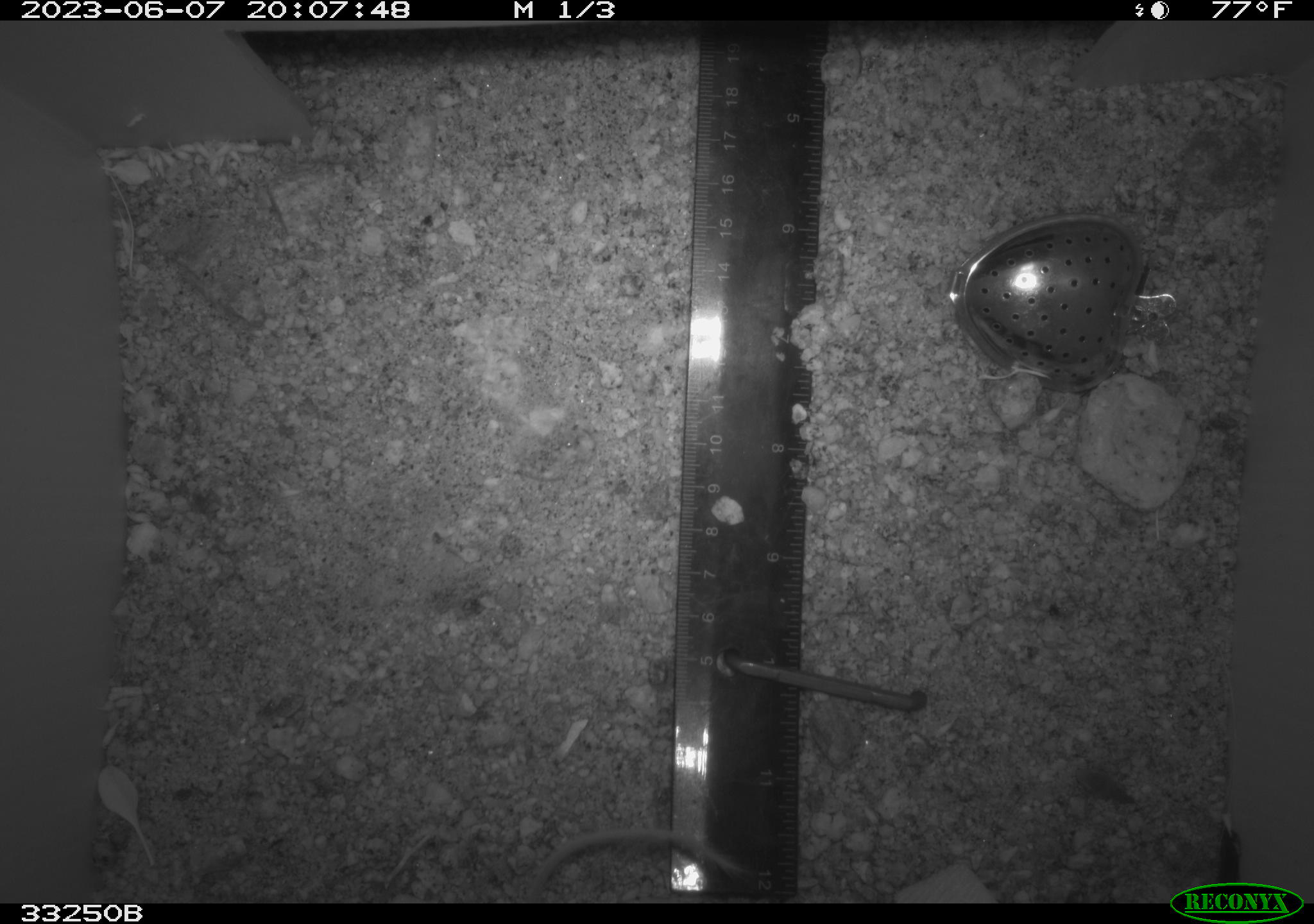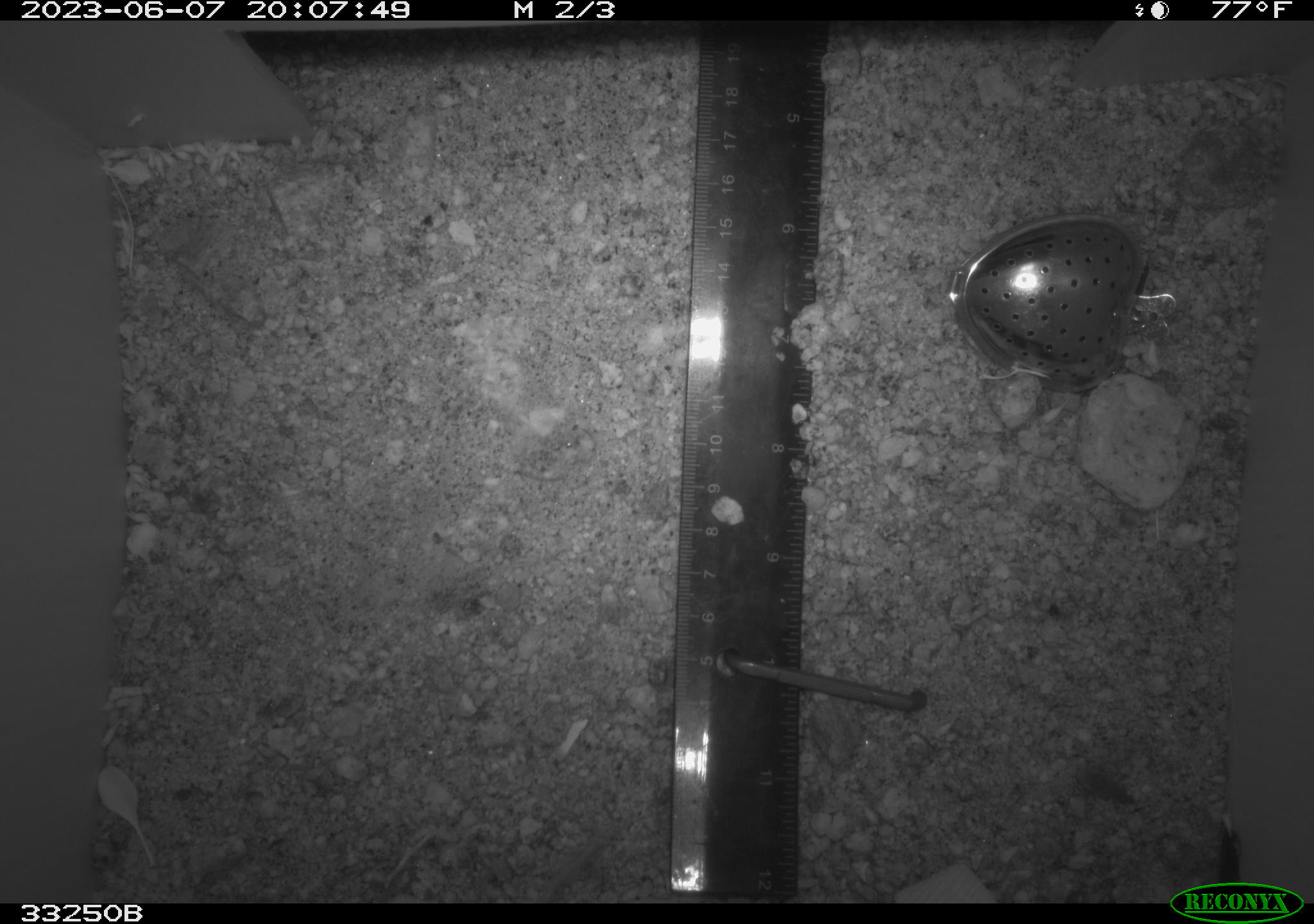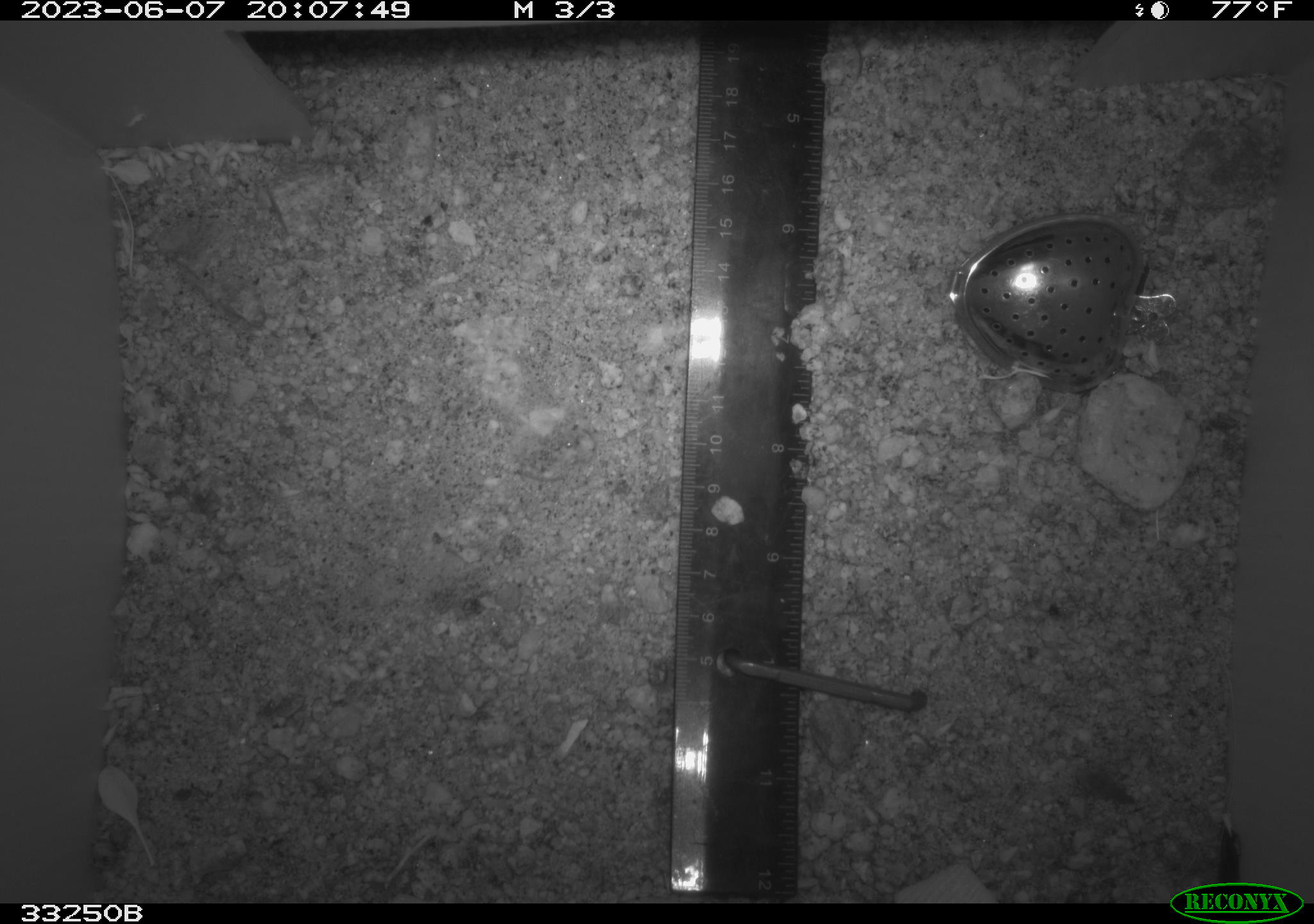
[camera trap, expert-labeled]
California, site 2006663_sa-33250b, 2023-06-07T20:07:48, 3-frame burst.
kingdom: Animalia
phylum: Chordata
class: Mammalia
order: Rodentia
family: Heteromyidae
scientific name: Heteromyidae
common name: kangaroo rats and pocket mice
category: heteromyidae family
Heteromyidae family (kangaroo rats and pocket mice) (Heteromyidae).